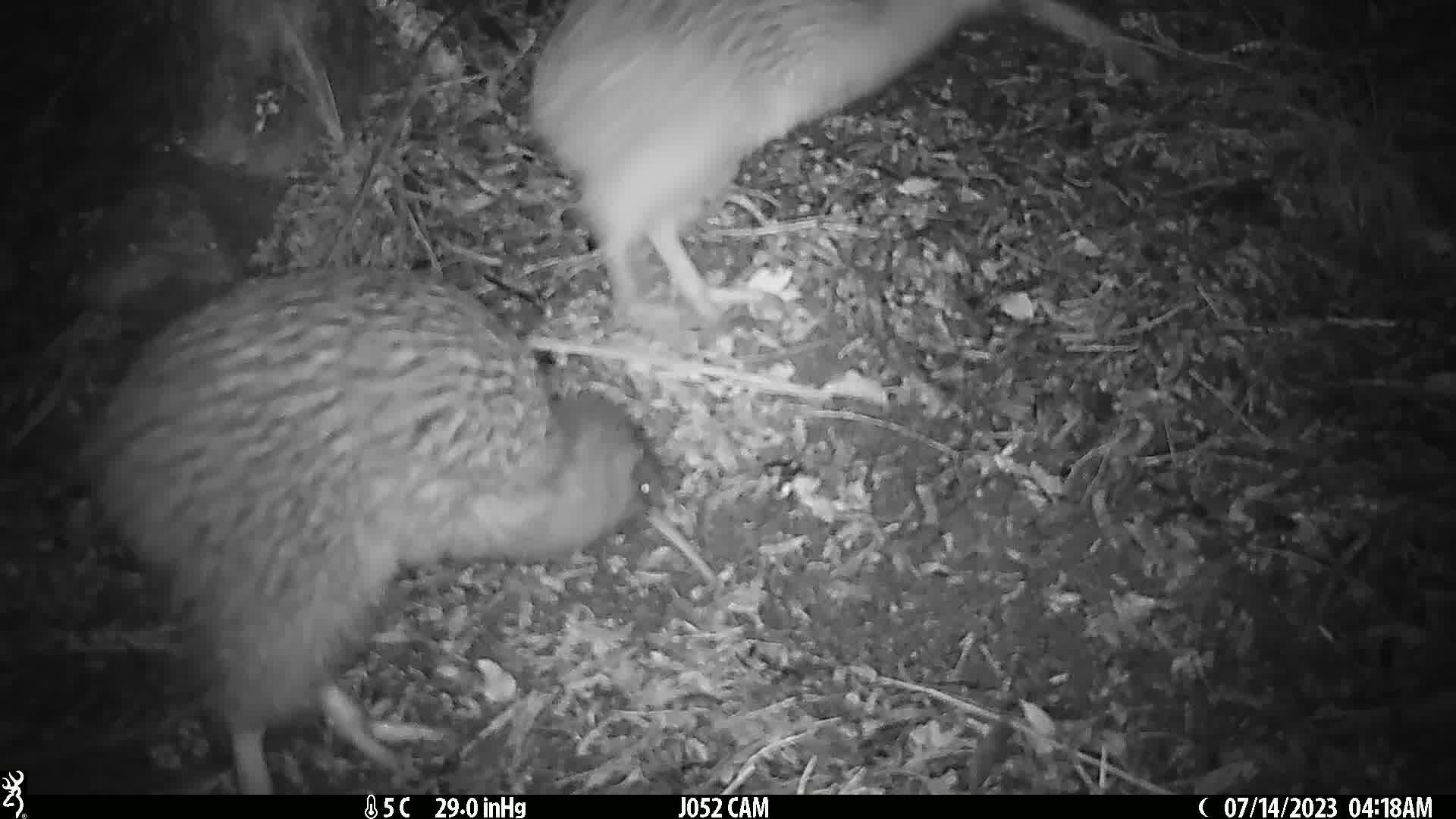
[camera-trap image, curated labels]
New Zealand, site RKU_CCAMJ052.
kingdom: Animalia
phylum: Chordata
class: Aves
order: Apterygiformes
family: Apterygidae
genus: Apteryx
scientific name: Apteryx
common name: kiwi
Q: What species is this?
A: Kiwi (Apteryx).